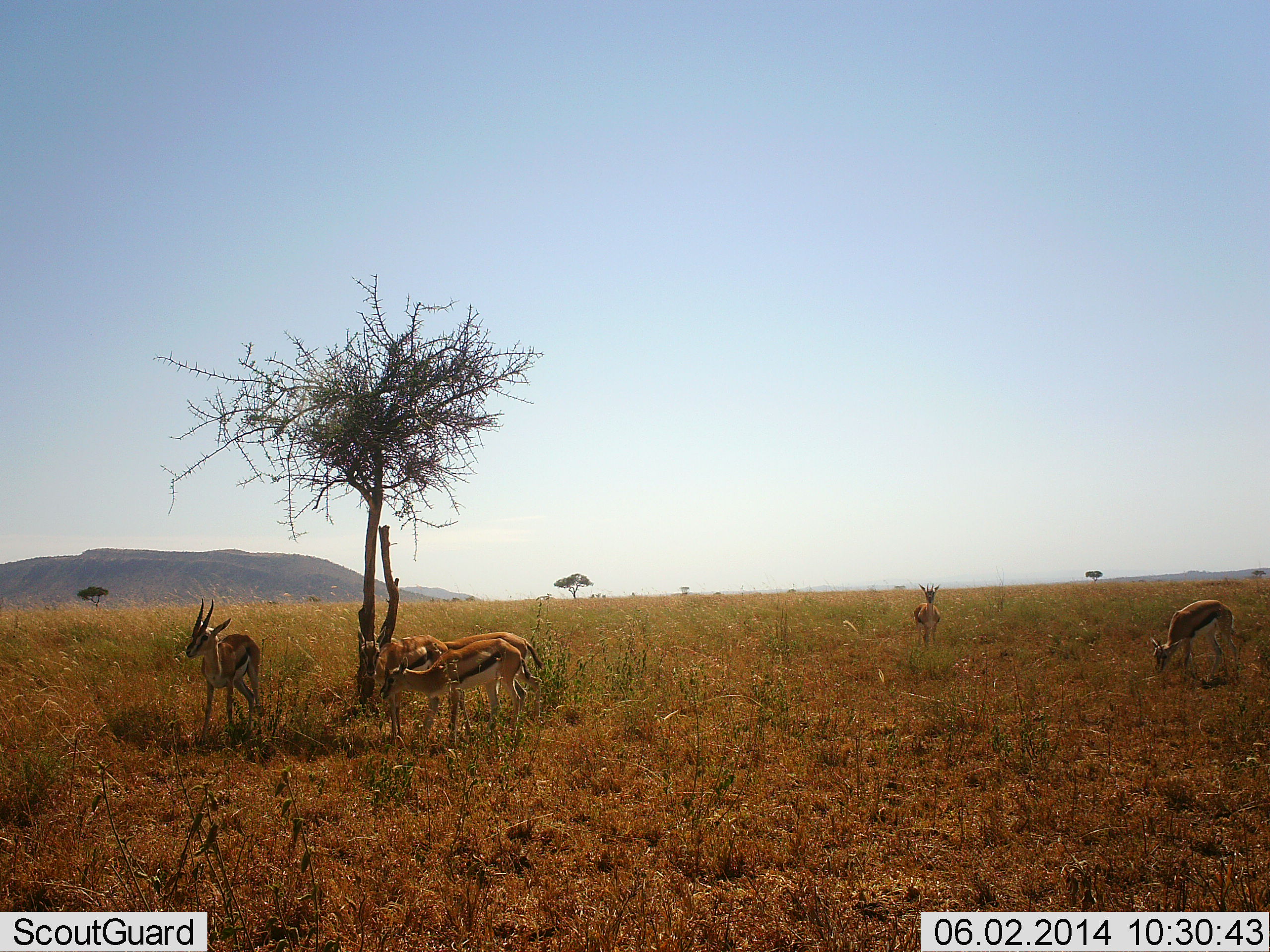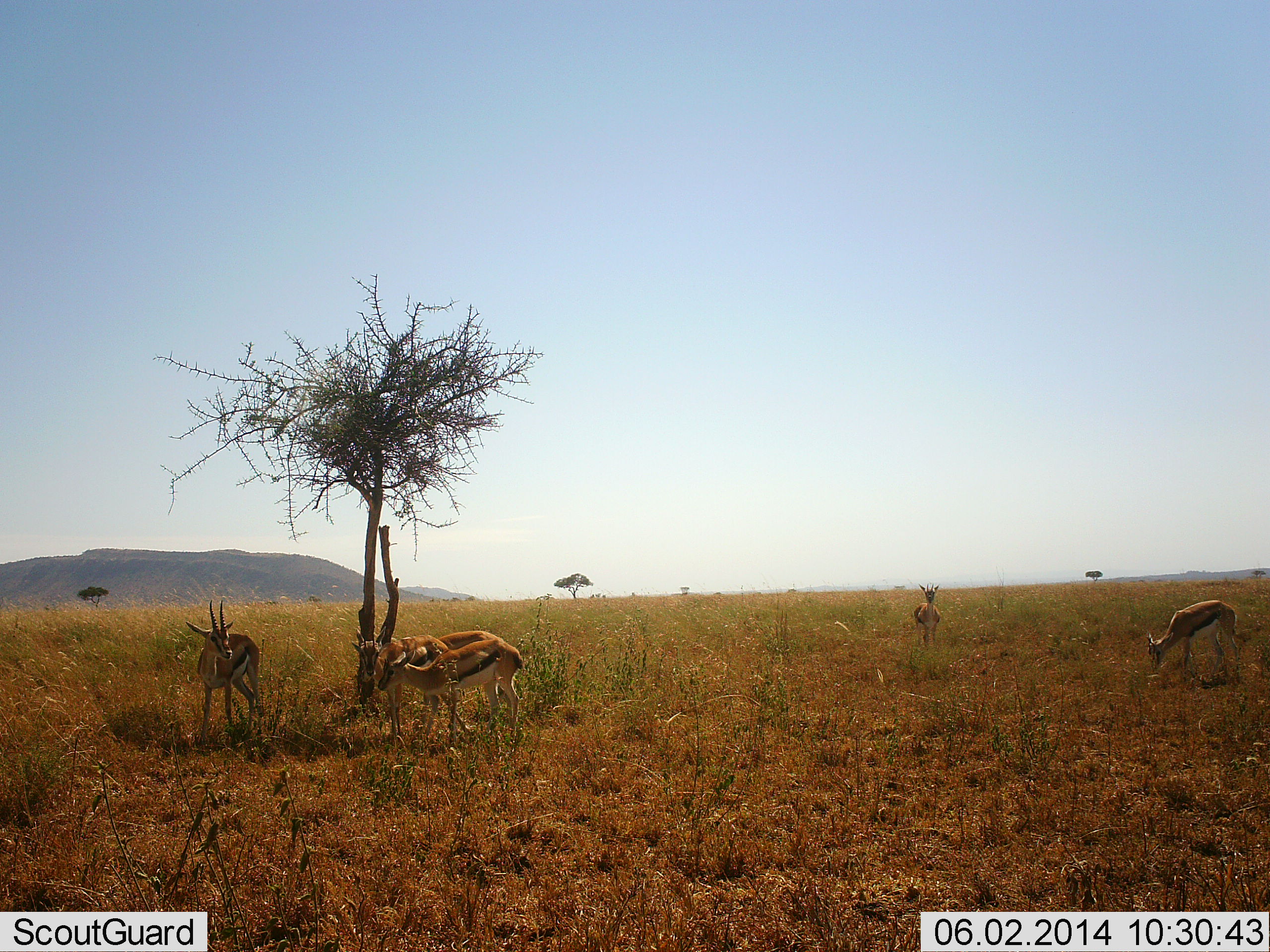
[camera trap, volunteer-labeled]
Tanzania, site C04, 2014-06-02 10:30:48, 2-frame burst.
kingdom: Animalia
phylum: Chordata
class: Mammalia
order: Artiodactyla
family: Bovidae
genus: Eudorcas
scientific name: Eudorcas thomsonii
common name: thomson's gazelle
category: gazellethomsons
Gazellethomsons (thomson's gazelle) (Eudorcas thomsonii), count 6. Behavior (volunteer vote fractions): standing 90%, resting 0%, moving 0%, interacting 0%. Young present (vote fraction): 10%. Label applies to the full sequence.